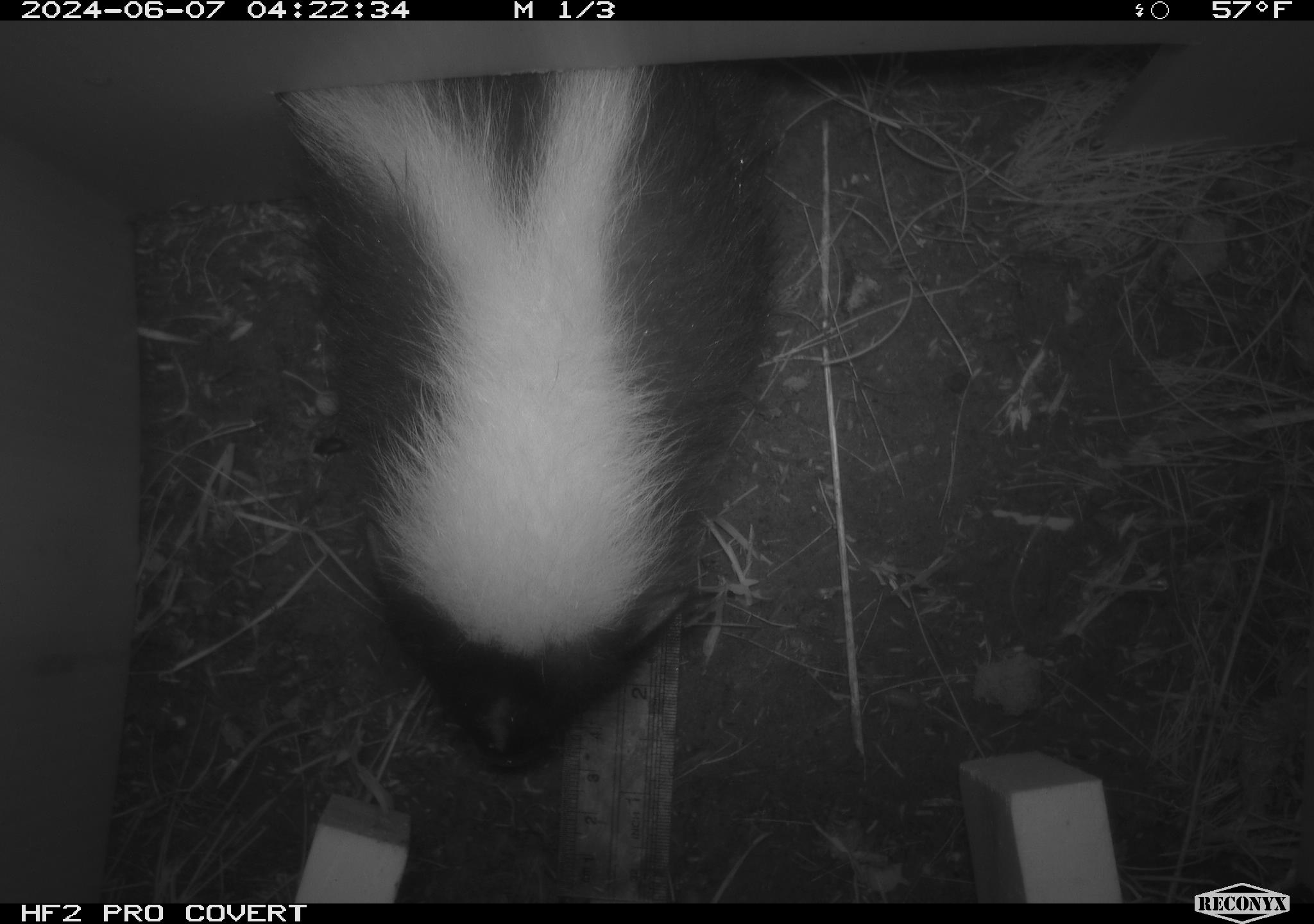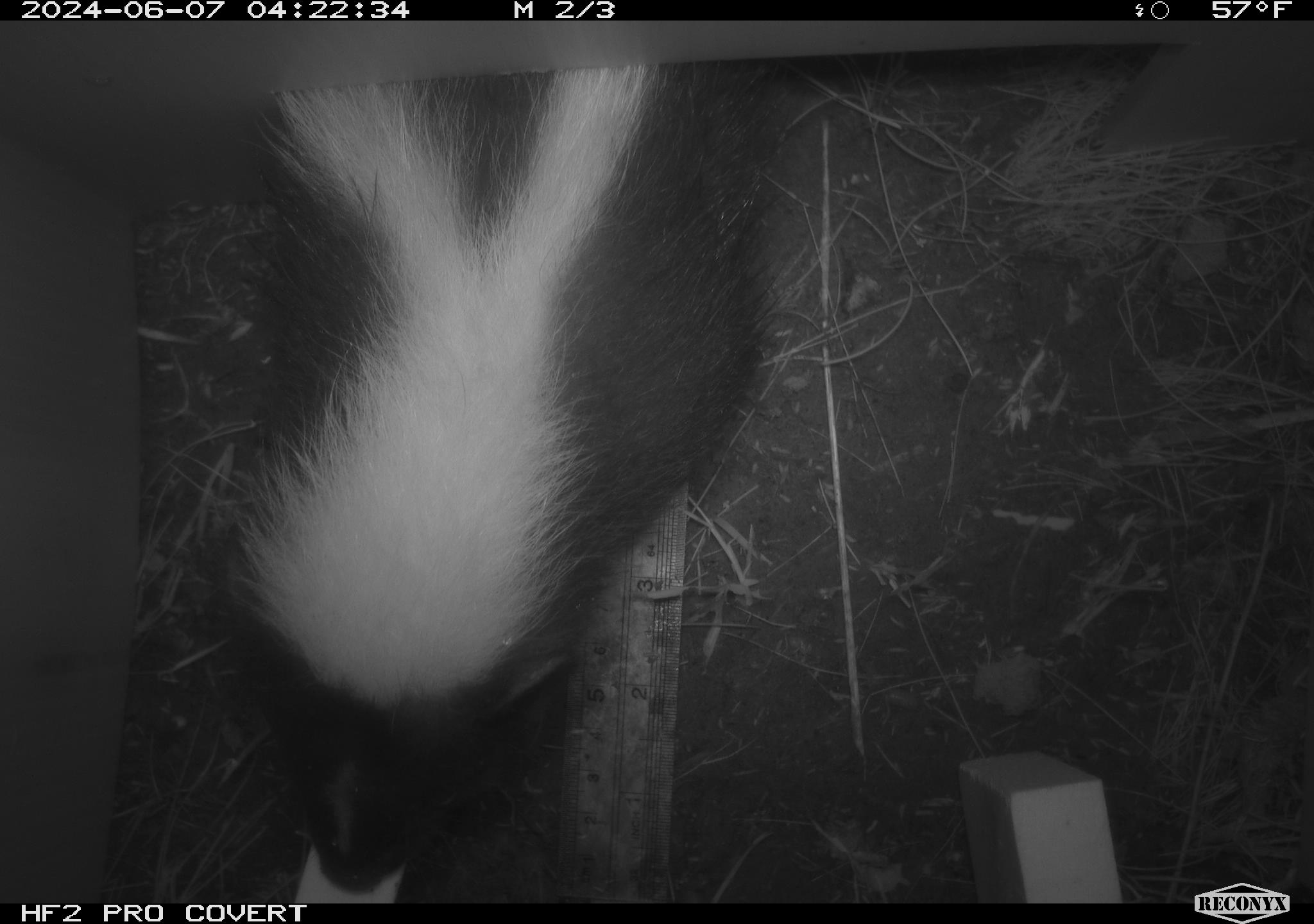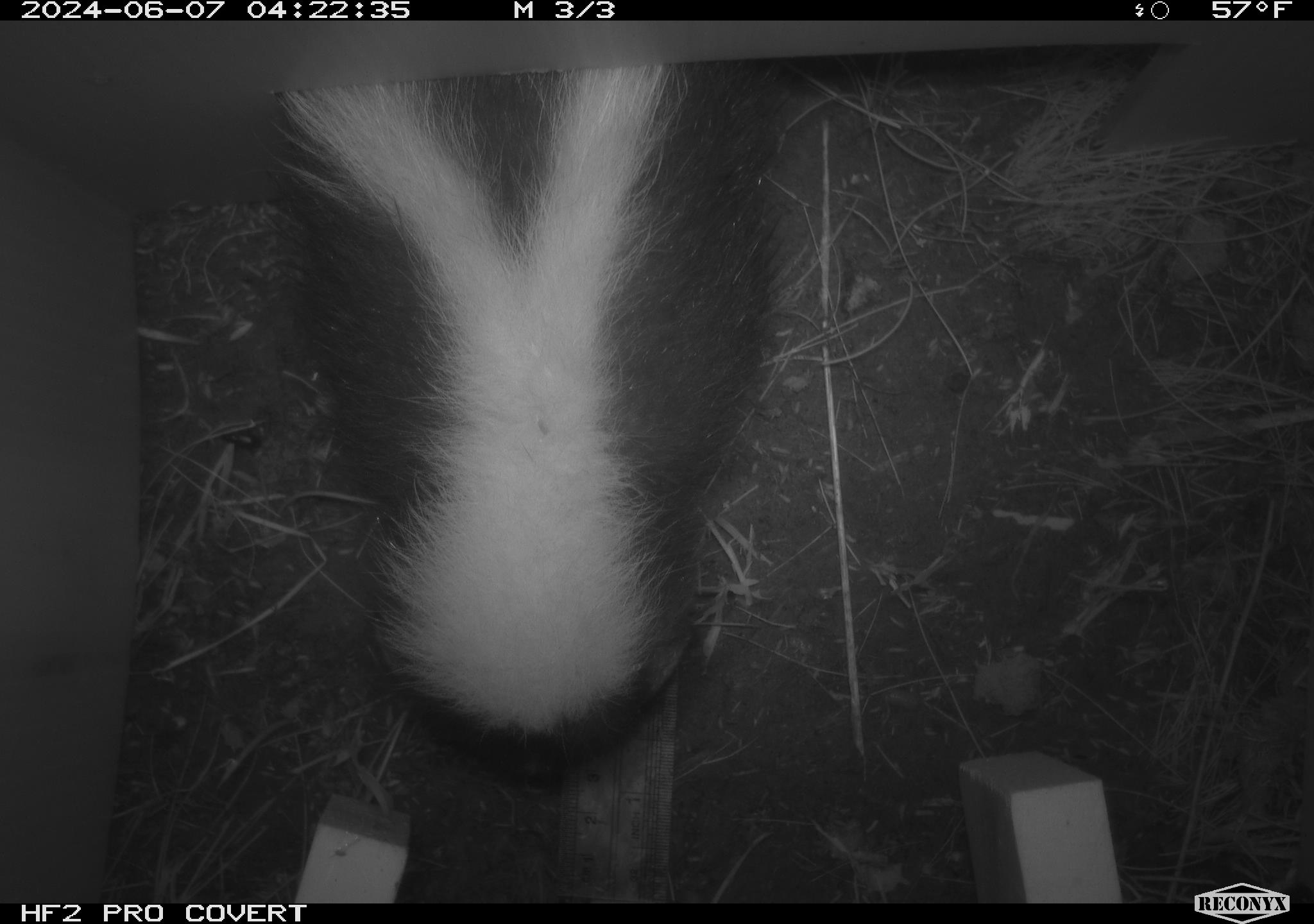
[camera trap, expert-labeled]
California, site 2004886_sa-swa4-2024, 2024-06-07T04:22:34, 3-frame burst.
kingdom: Animalia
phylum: Chordata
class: Mammalia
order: Carnivora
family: Mephitidae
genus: Mephitis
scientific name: Mephitis mephitis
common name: striped skunk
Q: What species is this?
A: Striped skunk (Mephitis mephitis).